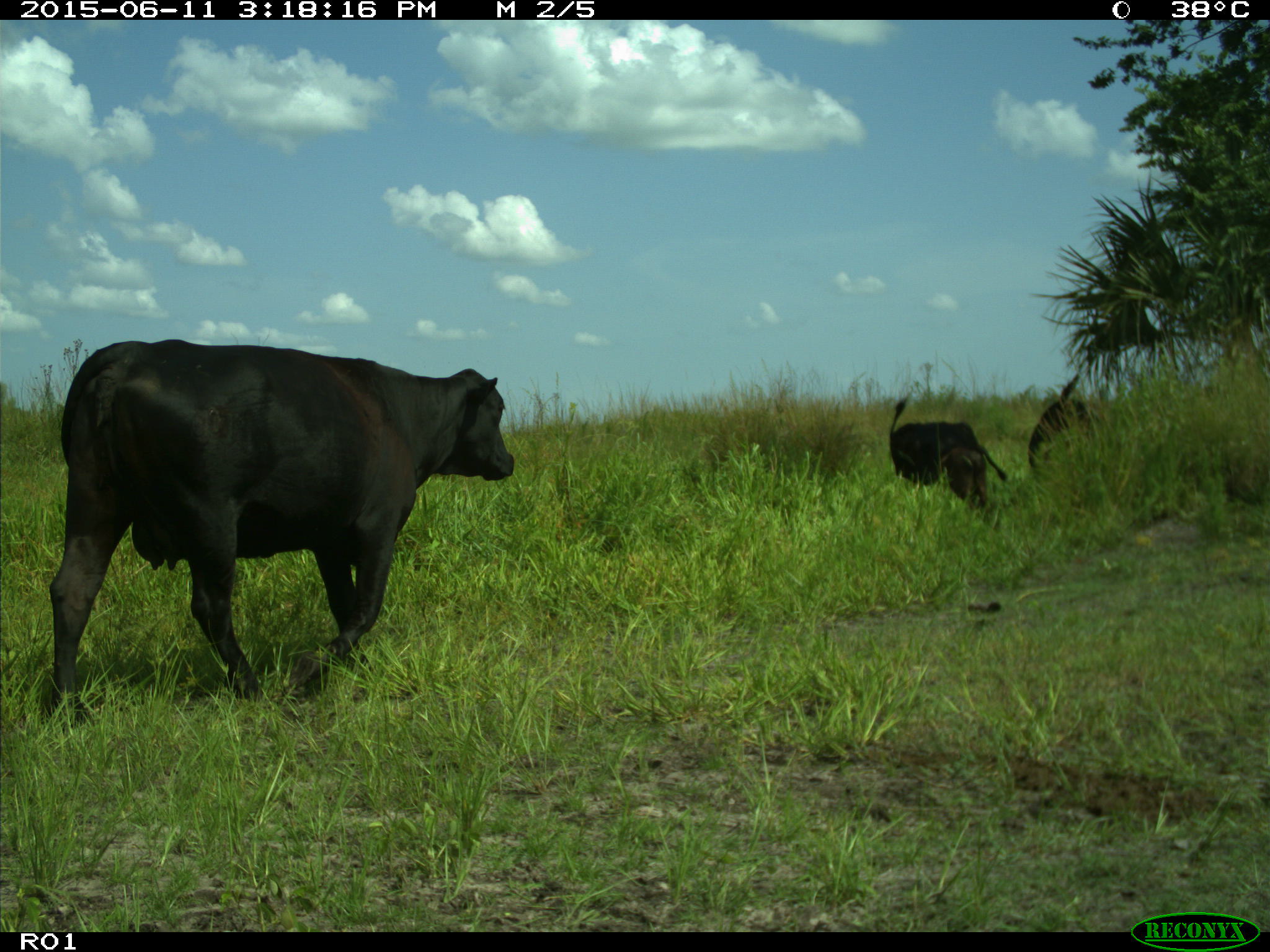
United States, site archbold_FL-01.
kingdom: Animalia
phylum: Chordata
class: Mammalia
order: Artiodactyla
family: Bovidae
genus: Bos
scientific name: Bos taurus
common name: domestic cow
Bos taurus (domestic cow).